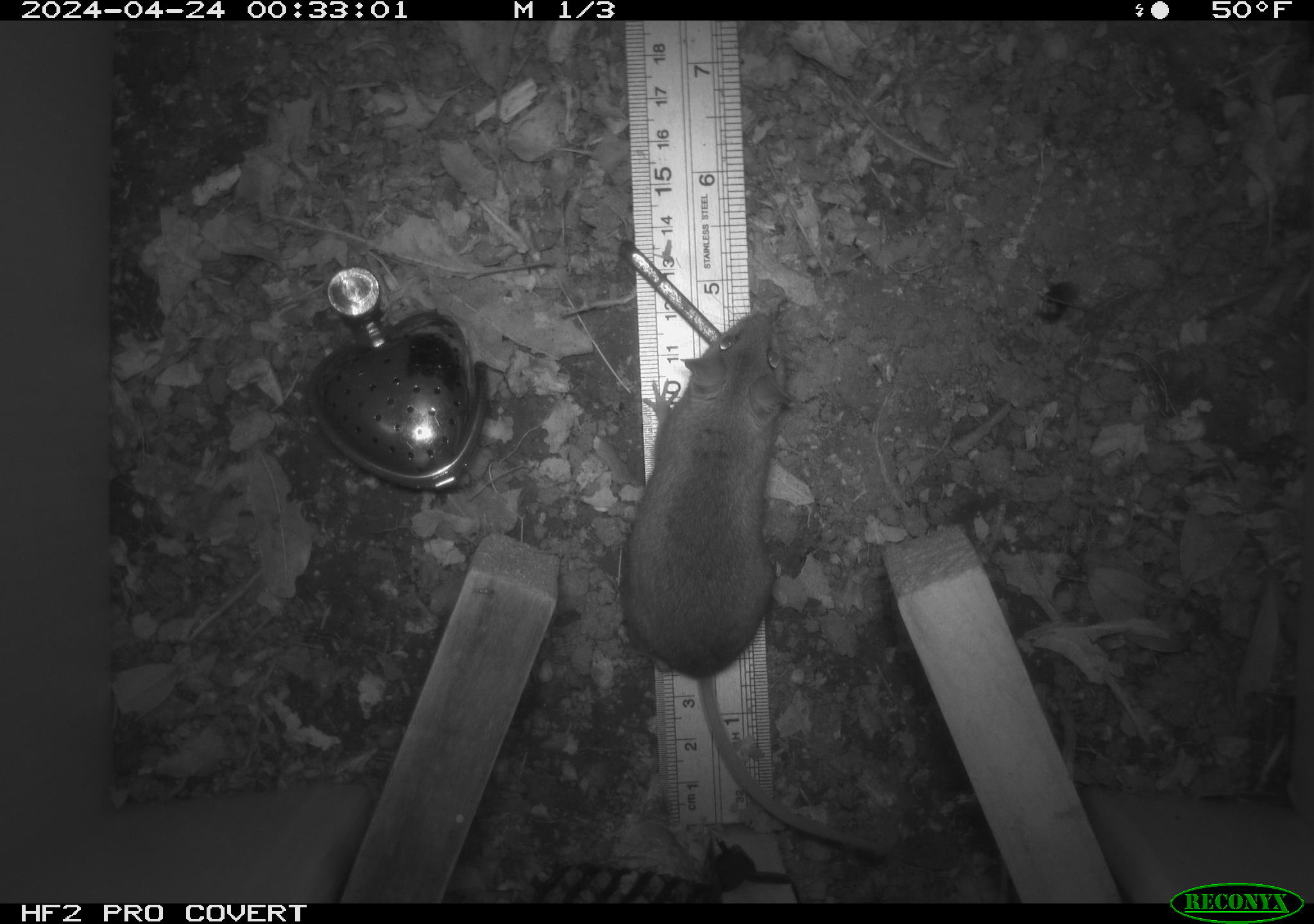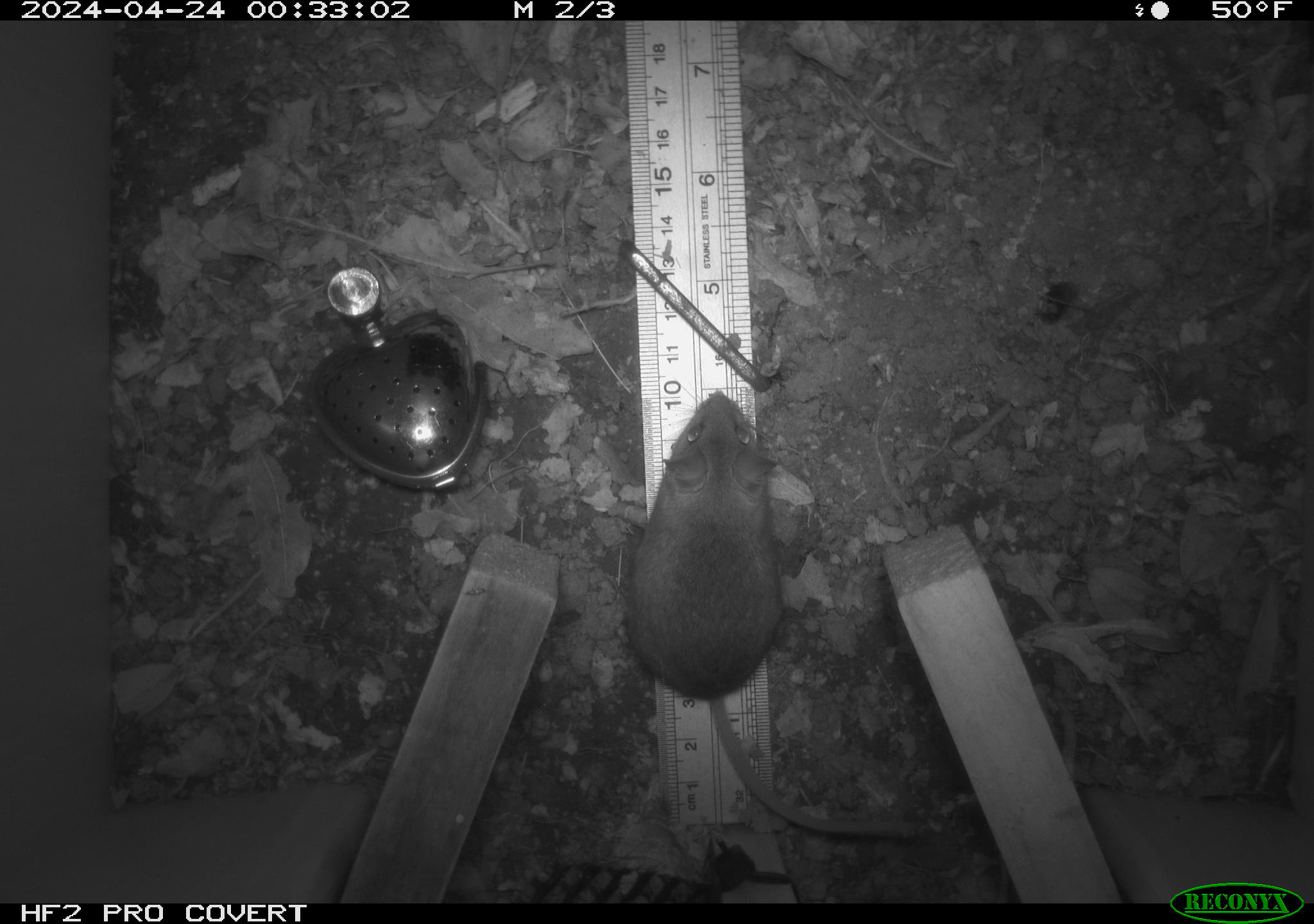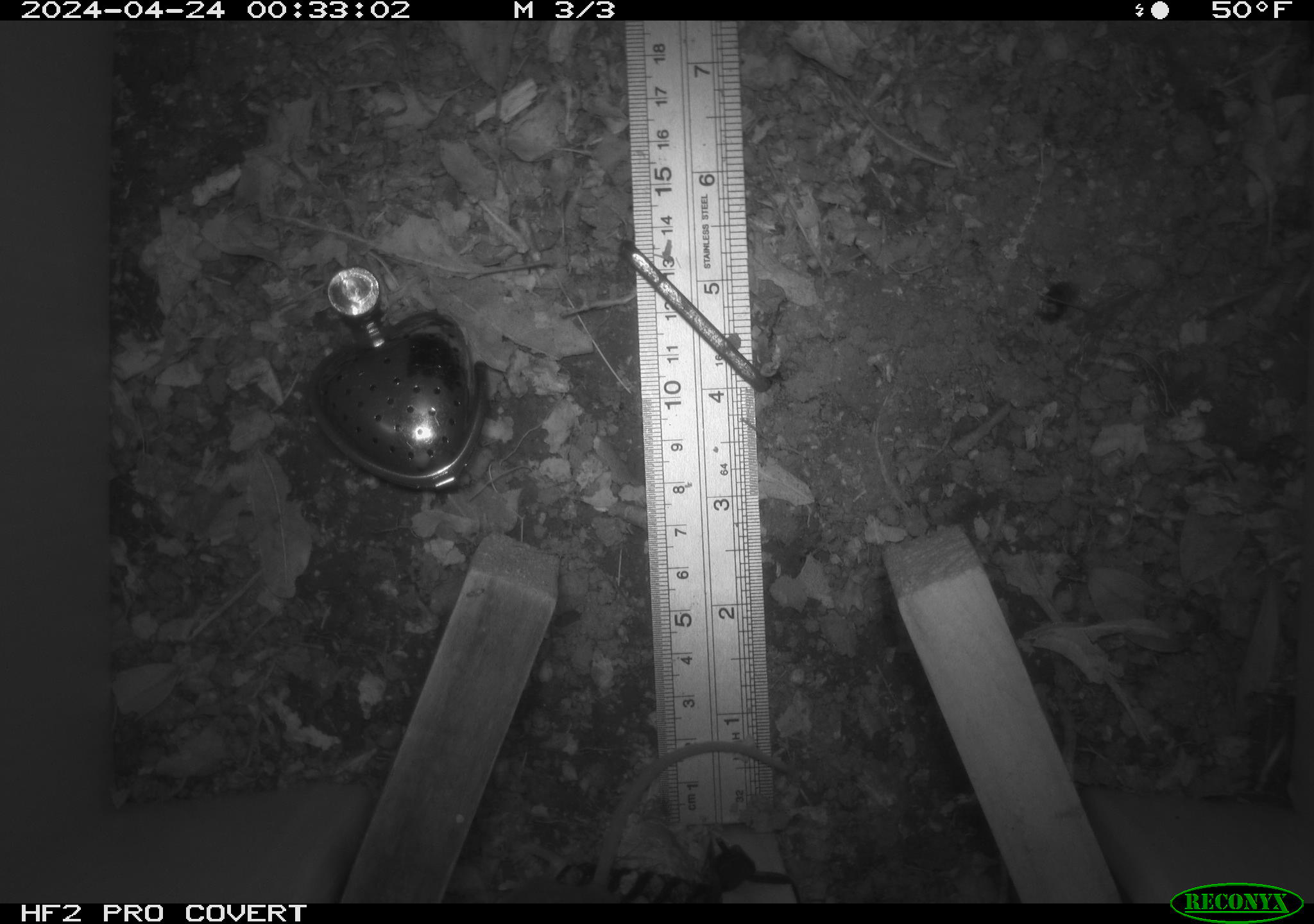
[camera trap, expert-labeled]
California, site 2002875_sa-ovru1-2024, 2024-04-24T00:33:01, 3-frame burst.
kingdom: Animalia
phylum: Chordata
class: Mammalia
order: Rodentia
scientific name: Rodentia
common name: mouse species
Mouse species (Rodentia).